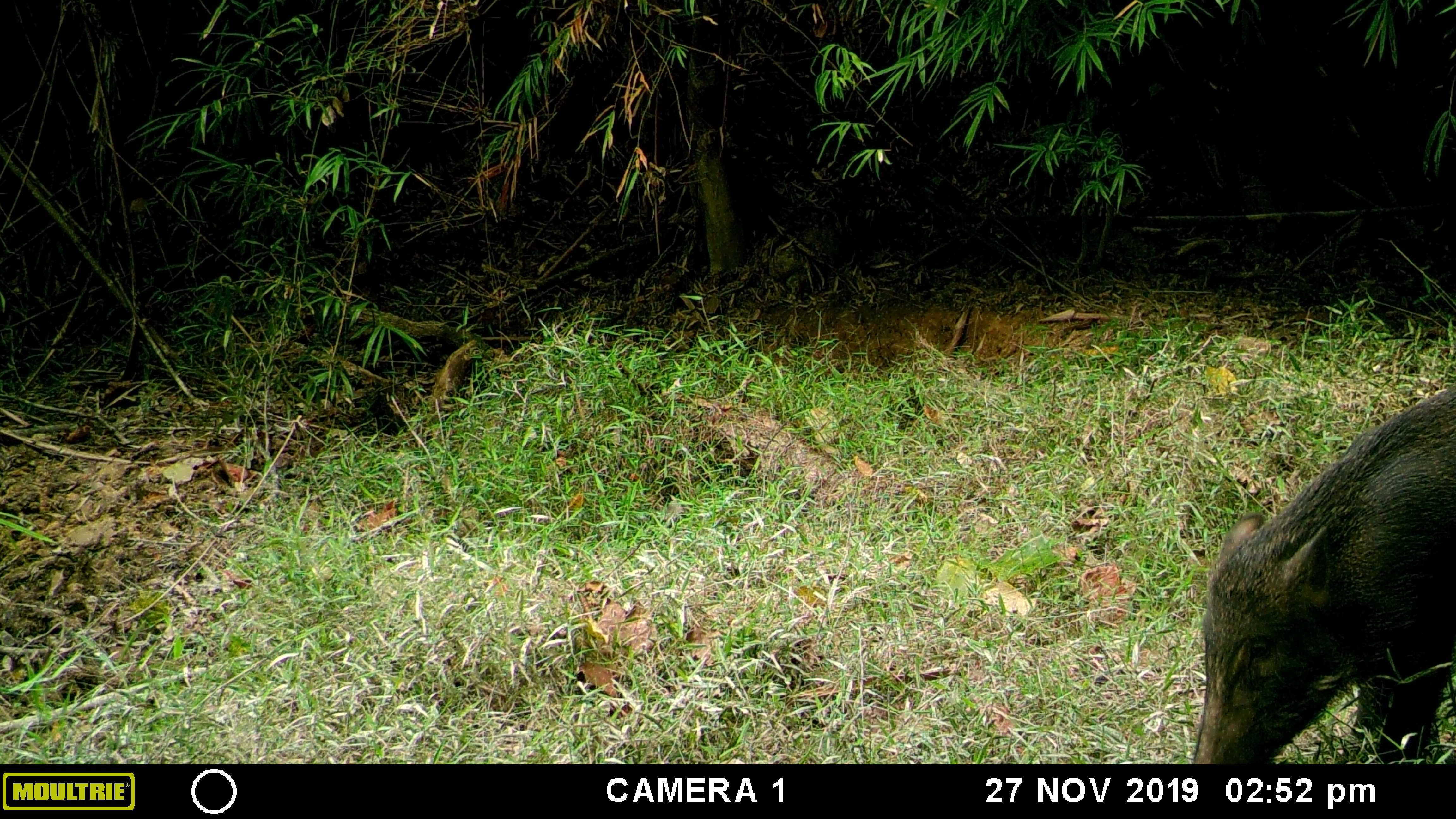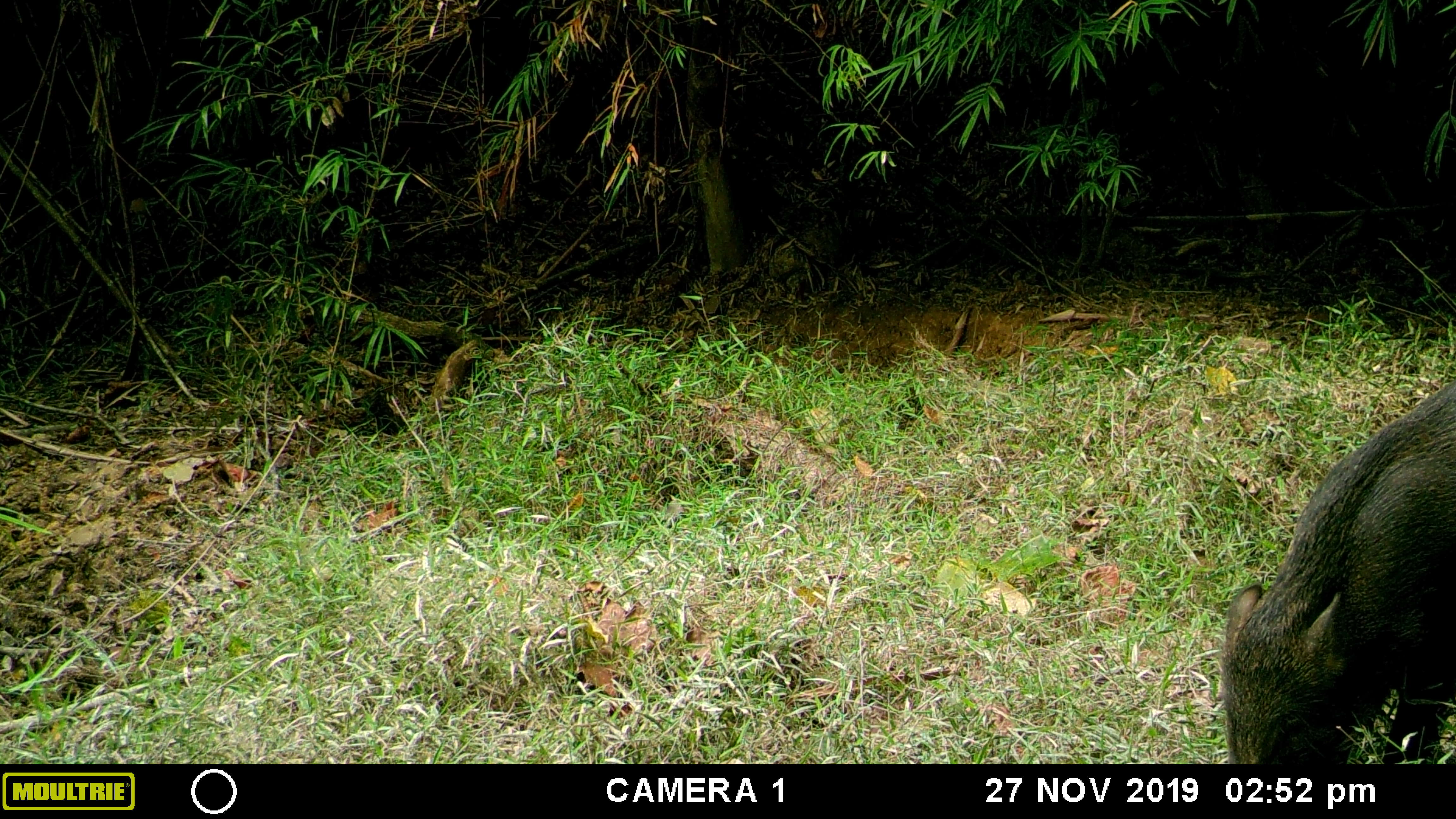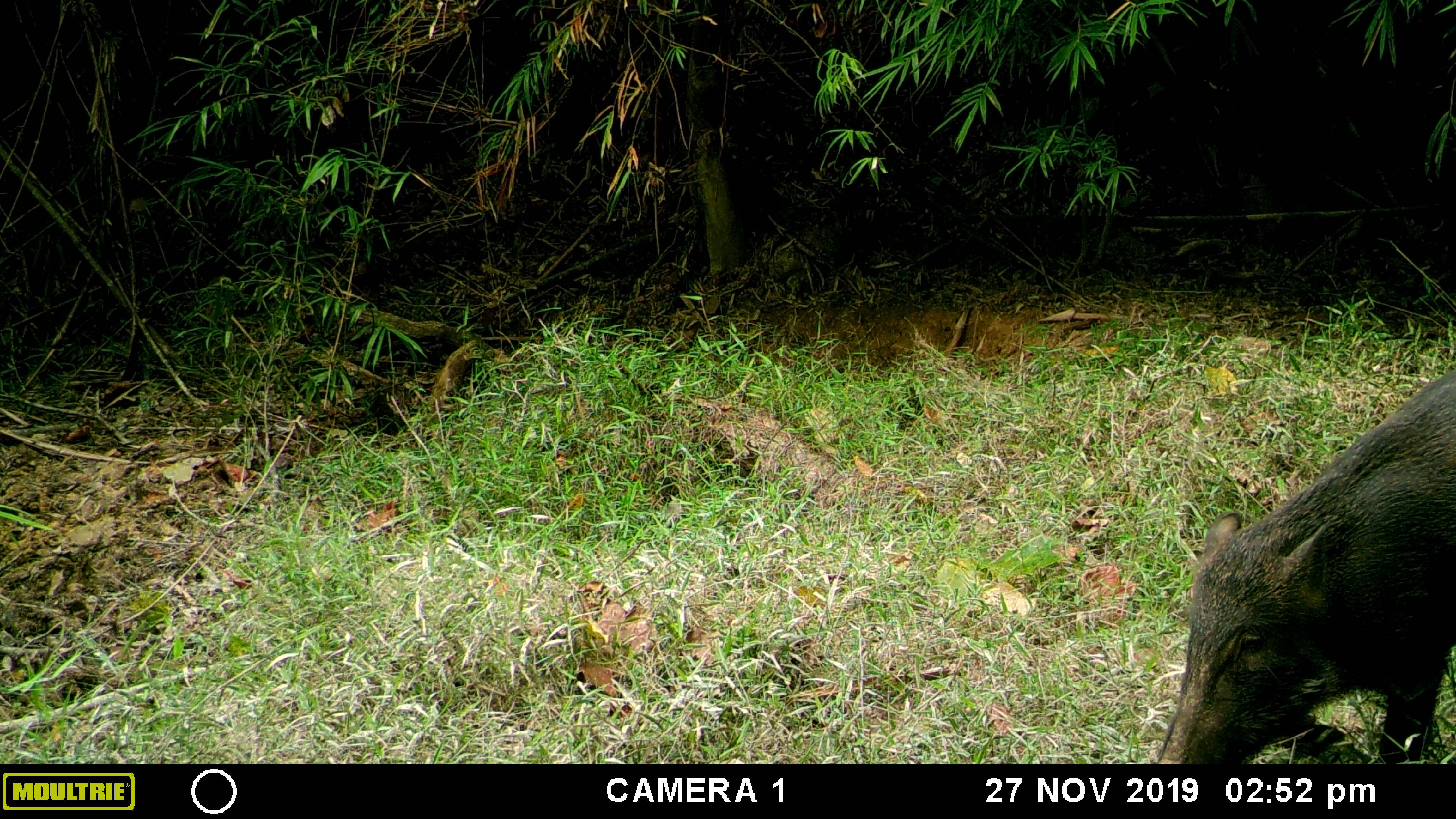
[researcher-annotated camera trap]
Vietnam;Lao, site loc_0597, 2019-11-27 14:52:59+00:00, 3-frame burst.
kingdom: Animalia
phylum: Chordata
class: Mammalia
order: Artiodactyla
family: Suidae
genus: Sus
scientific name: Sus scrofa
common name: eurasian wild pig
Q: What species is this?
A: Eurasian wild pig (Sus scrofa).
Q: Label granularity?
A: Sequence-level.